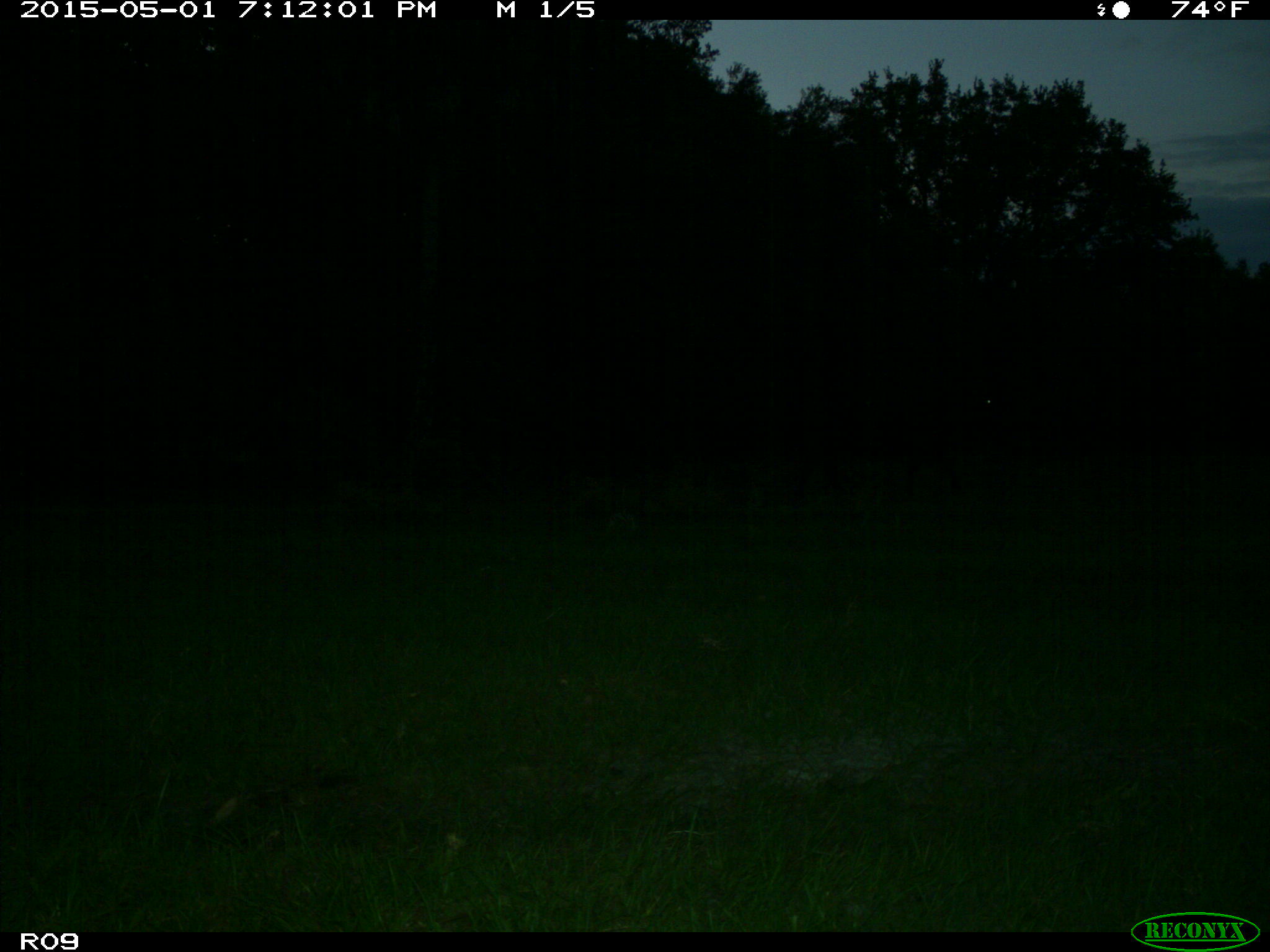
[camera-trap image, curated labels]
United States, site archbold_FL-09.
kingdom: Animalia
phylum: Chordata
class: Mammalia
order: Artiodactyla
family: Bovidae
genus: Bos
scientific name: Bos taurus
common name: domestic cow